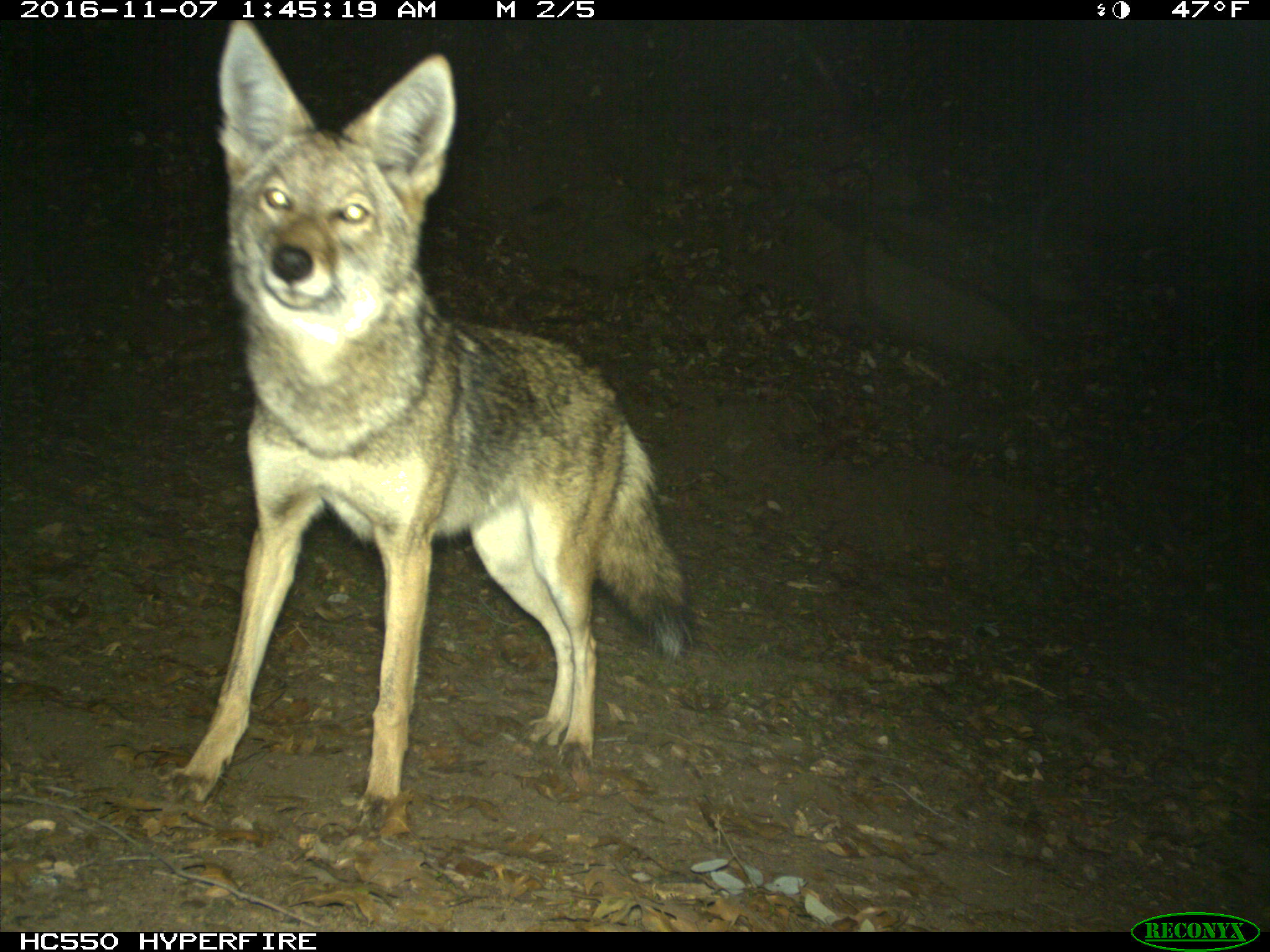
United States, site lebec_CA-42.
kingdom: Animalia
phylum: Chordata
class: Mammalia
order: Carnivora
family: Canidae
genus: Canis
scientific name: Canis latrans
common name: coyote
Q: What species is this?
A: Canis latrans (coyote).